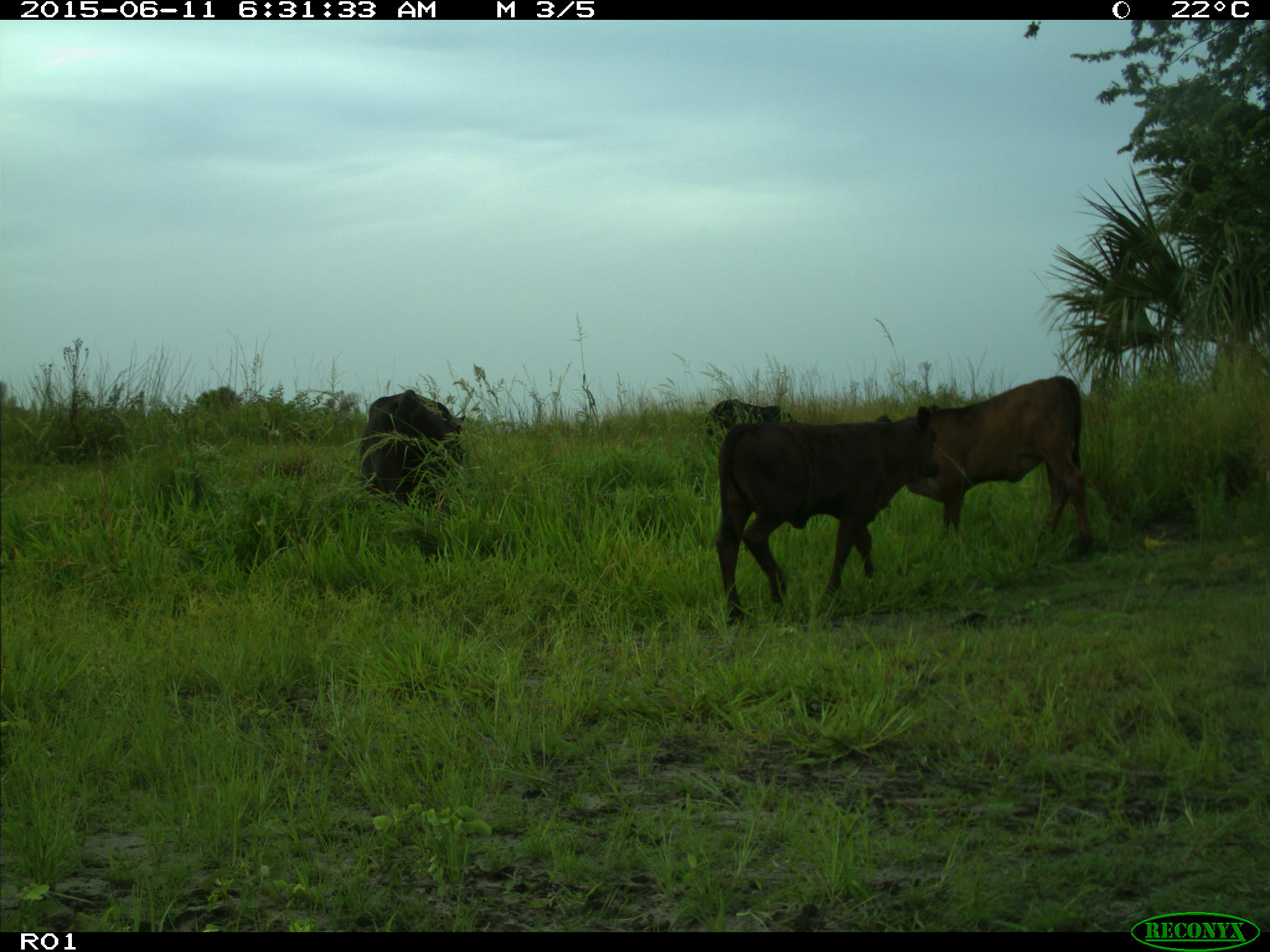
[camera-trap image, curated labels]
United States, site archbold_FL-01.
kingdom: Animalia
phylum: Chordata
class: Mammalia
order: Artiodactyla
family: Bovidae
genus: Bos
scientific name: Bos taurus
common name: domestic cow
Bos taurus (domestic cow).